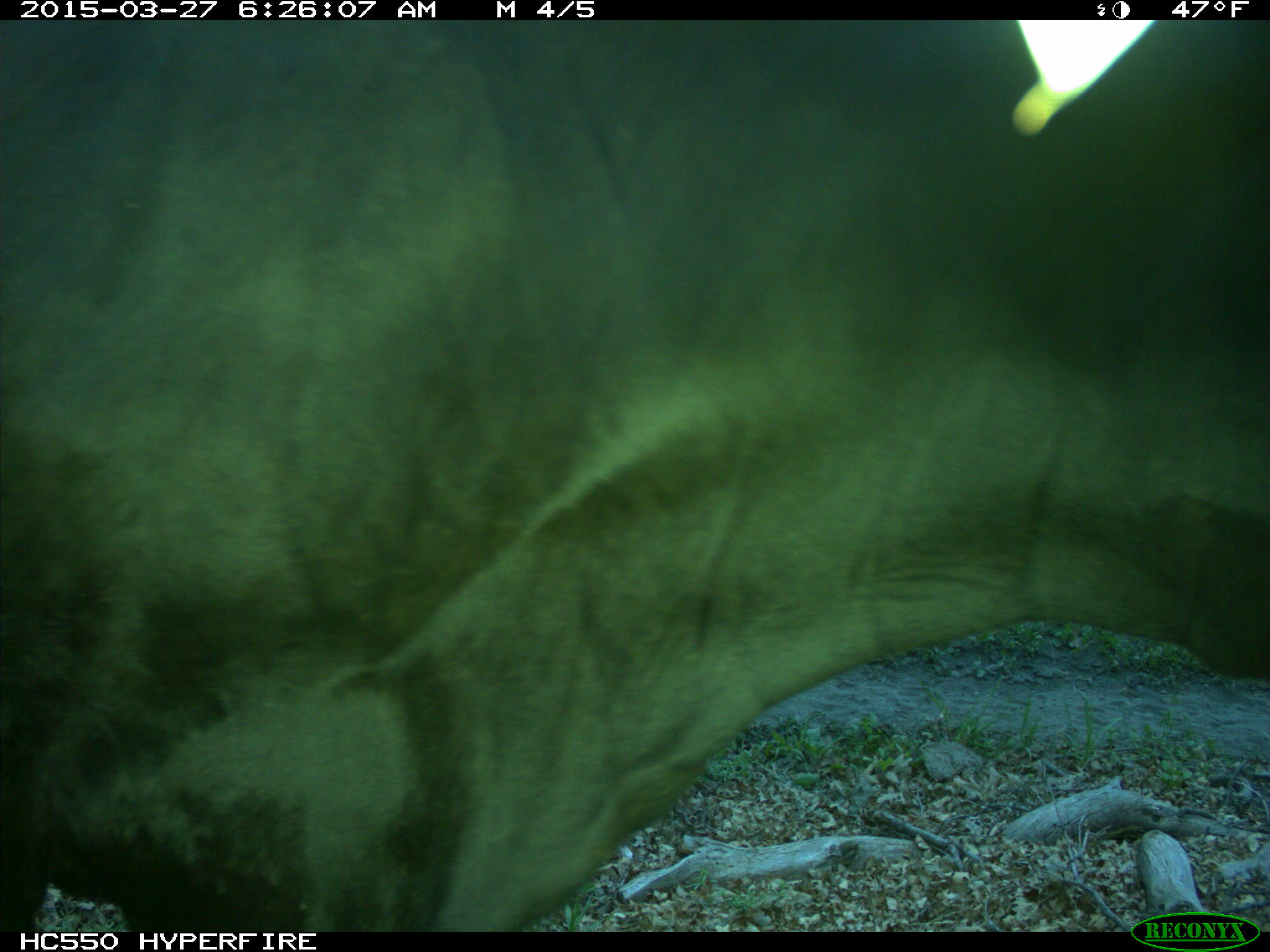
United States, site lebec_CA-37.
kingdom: Animalia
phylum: Chordata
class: Mammalia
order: Artiodactyla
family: Bovidae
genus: Bos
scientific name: Bos taurus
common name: domestic cow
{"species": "Bos taurus (domestic cow)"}